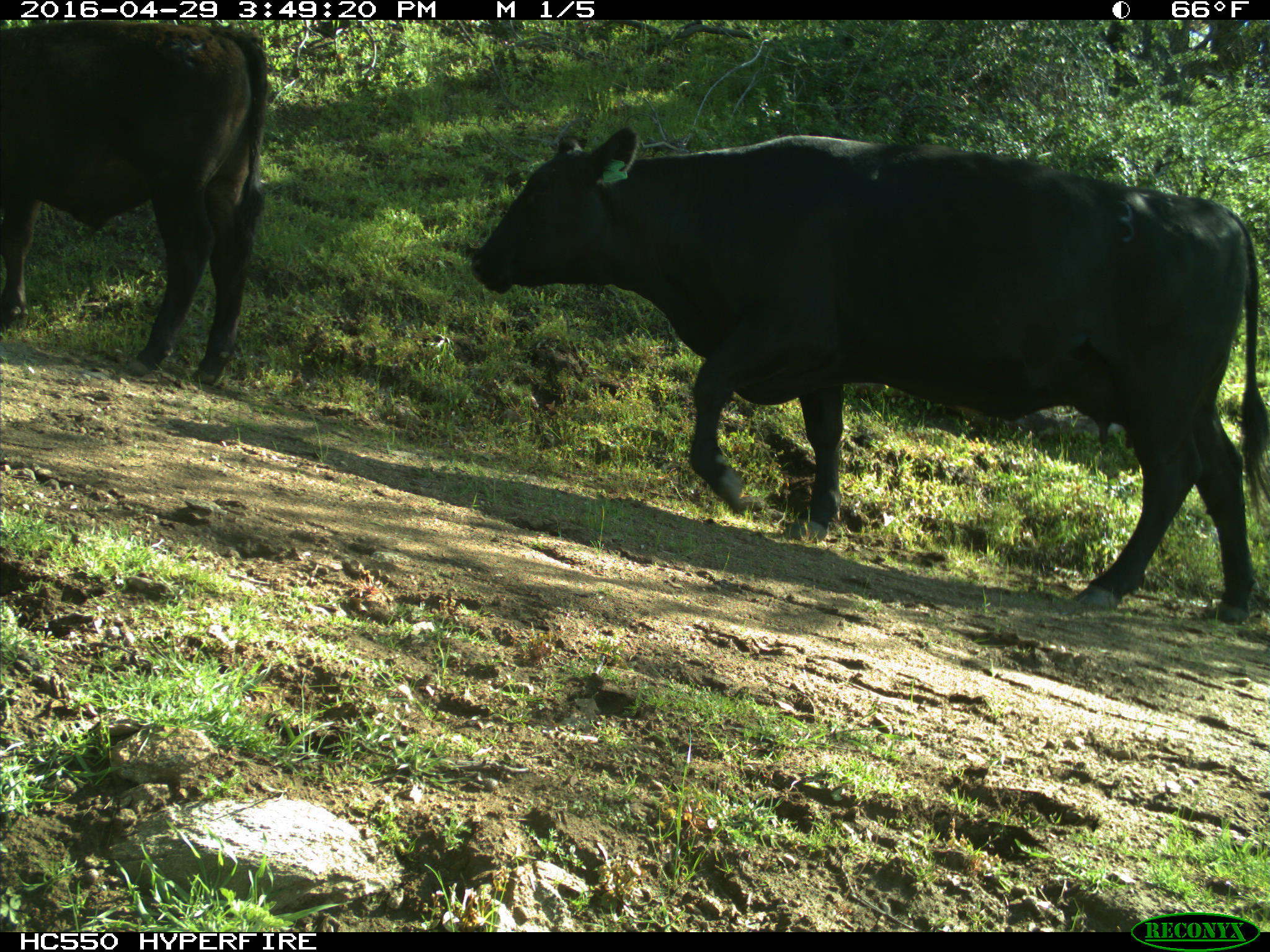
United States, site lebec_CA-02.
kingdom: Animalia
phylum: Chordata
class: Mammalia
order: Artiodactyla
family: Bovidae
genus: Bos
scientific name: Bos taurus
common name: domestic cow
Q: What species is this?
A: Bos taurus (domestic cow).